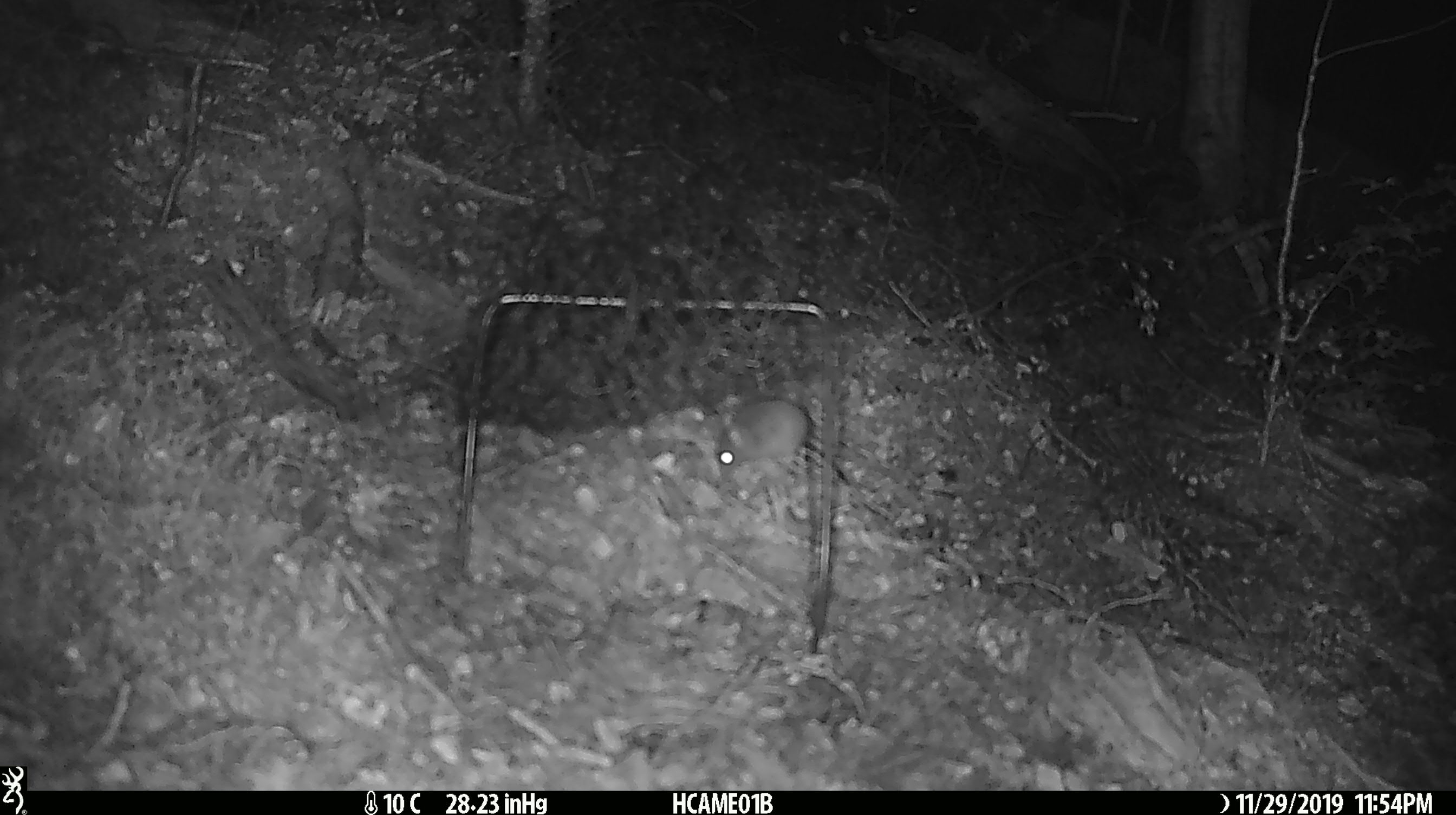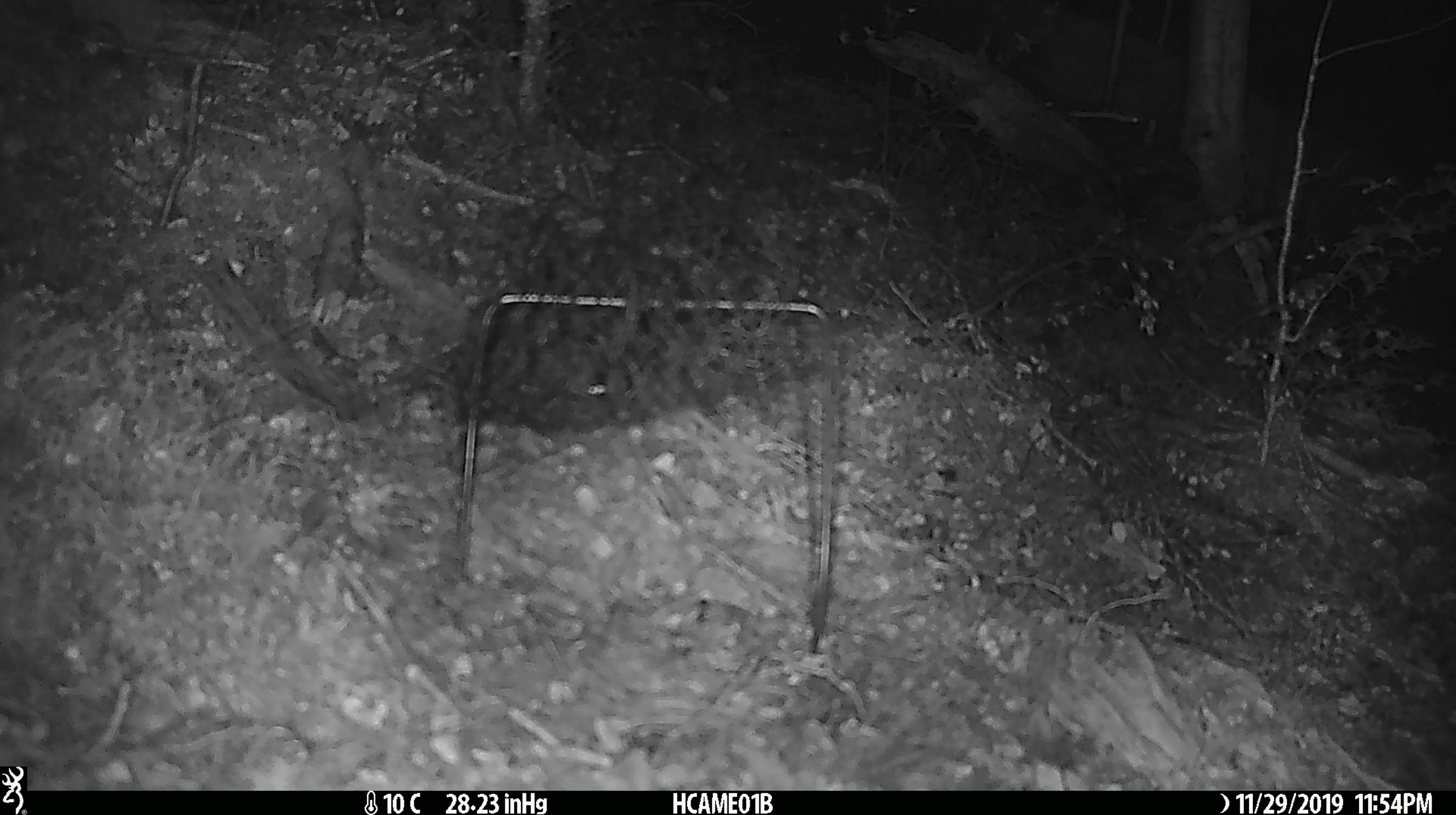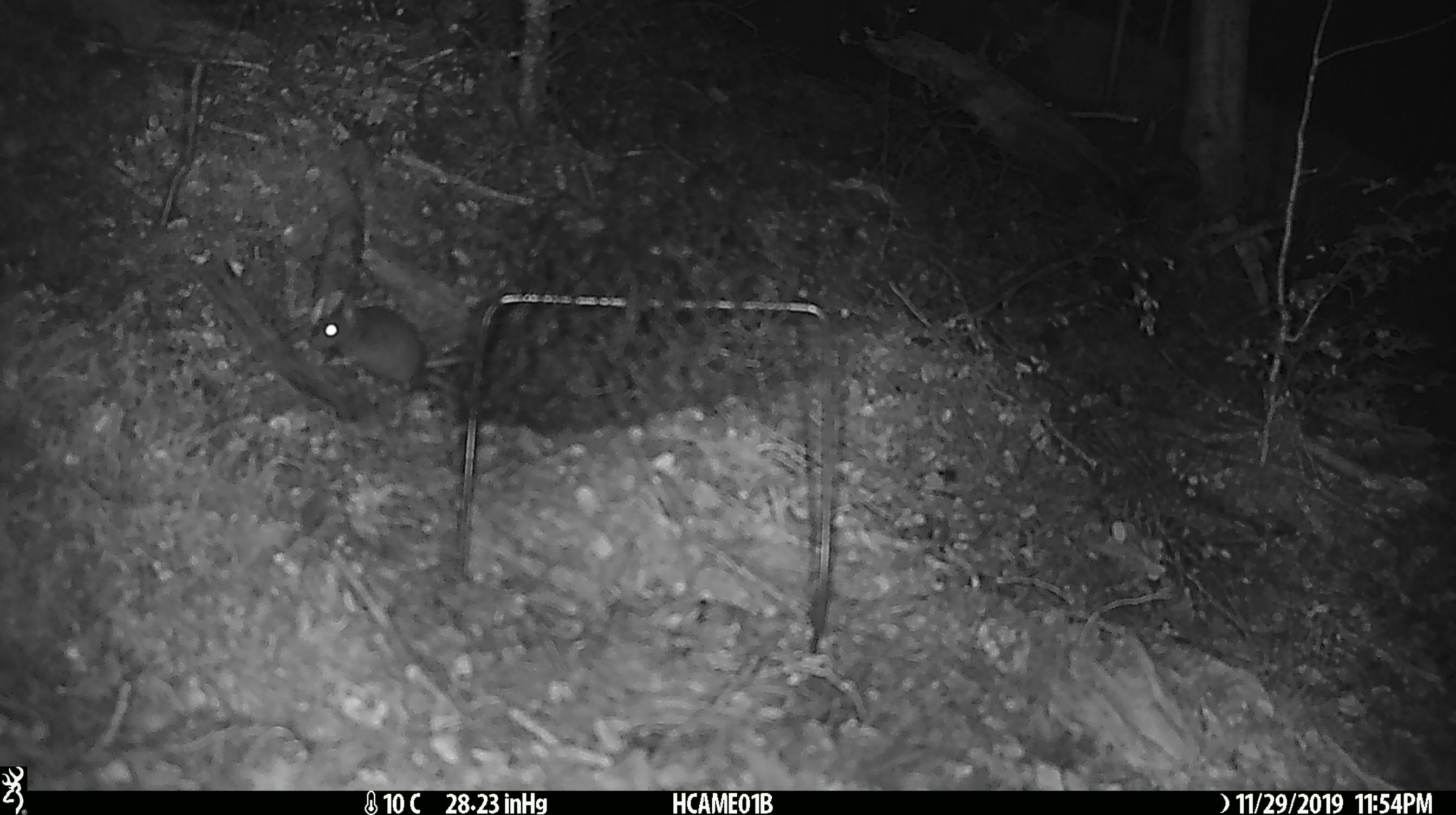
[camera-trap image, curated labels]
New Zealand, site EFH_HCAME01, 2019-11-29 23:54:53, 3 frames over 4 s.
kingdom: Animalia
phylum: Chordata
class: Mammalia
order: Rodentia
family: Muridae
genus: Mus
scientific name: Mus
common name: mouse